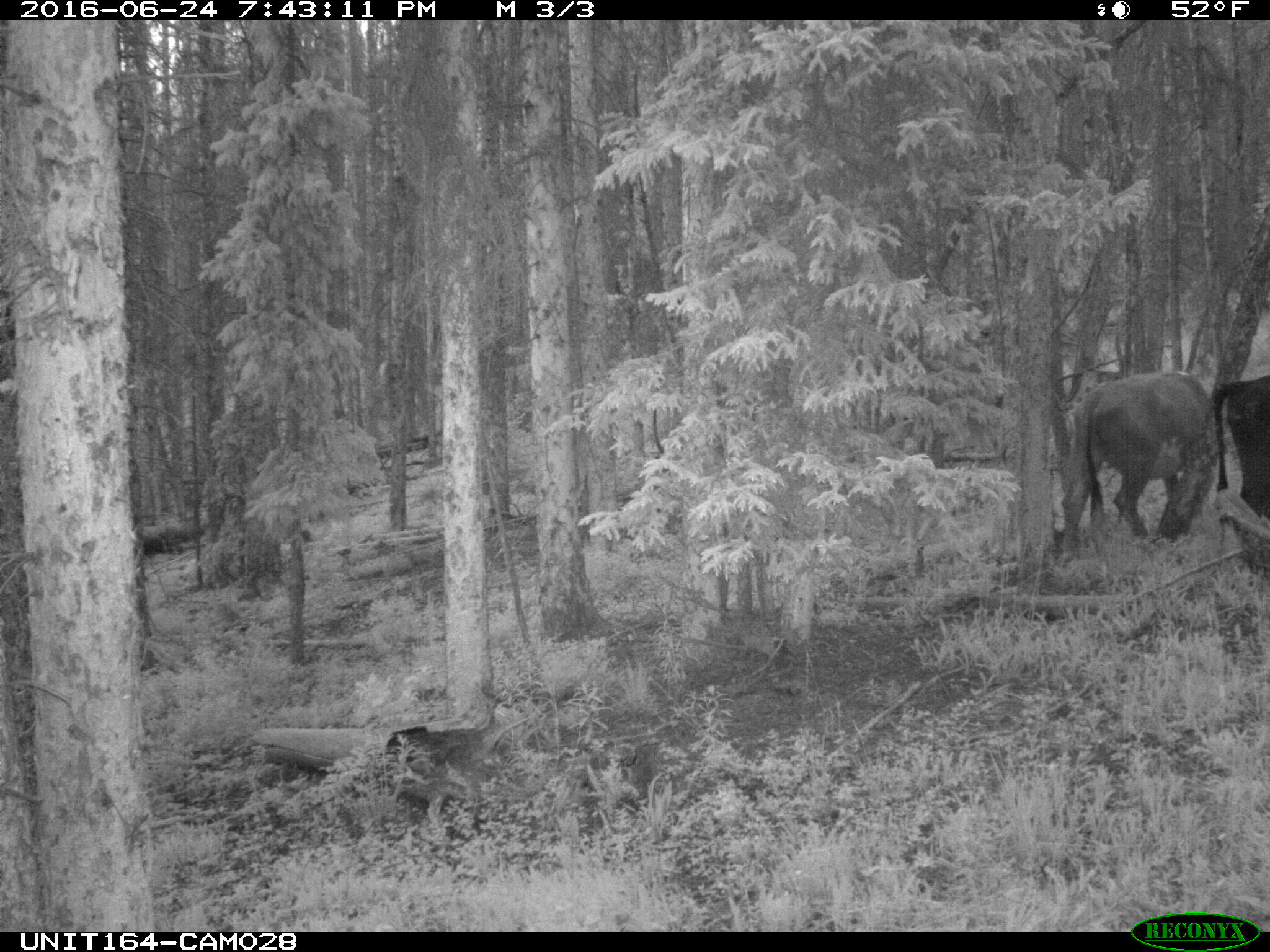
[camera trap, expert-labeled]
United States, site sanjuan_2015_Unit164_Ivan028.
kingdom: Animalia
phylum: Chordata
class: Mammalia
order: Artiodactyla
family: Bovidae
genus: Bos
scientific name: Bos taurus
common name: domestic cow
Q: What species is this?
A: Bos taurus (domestic cow).